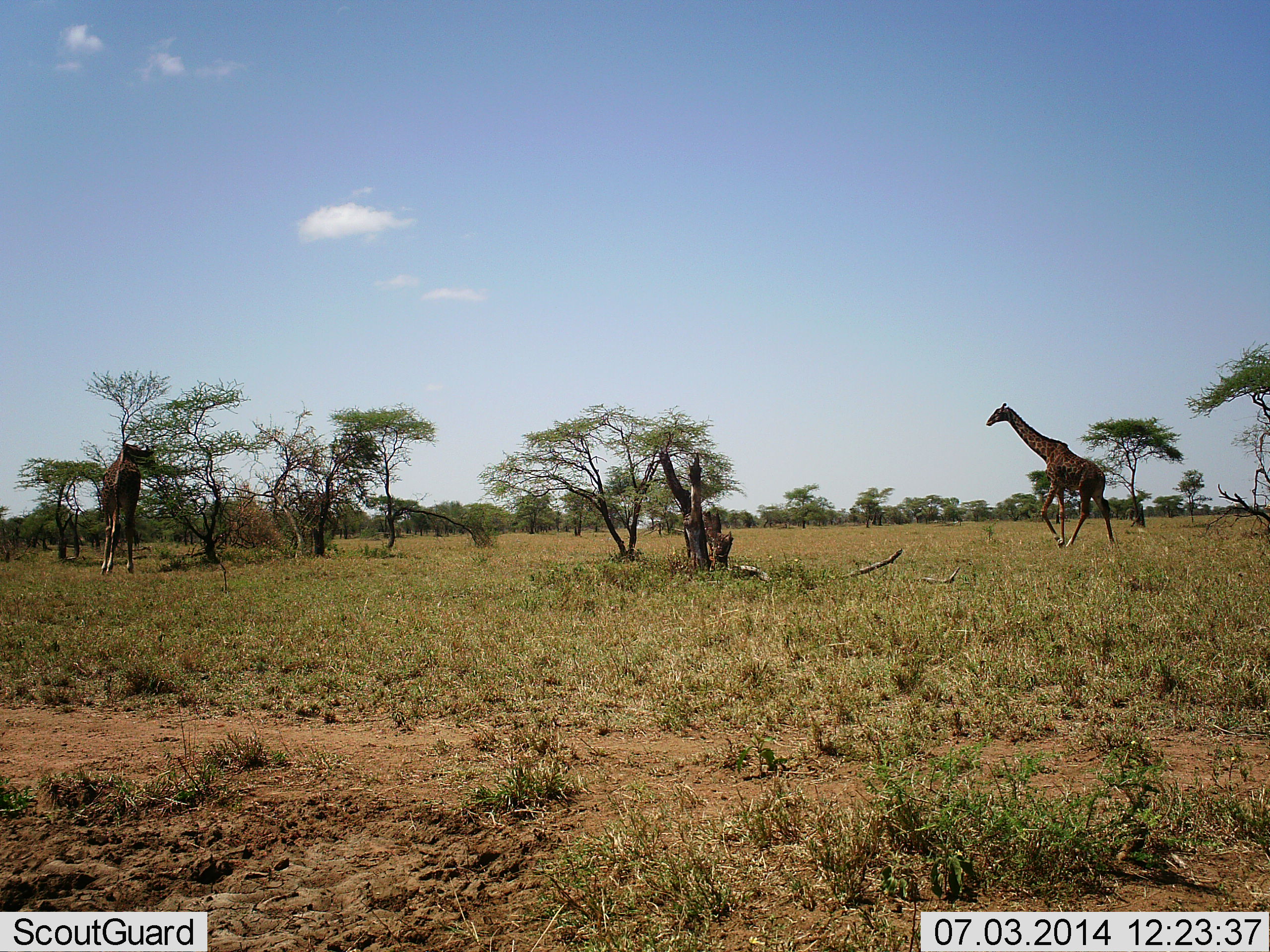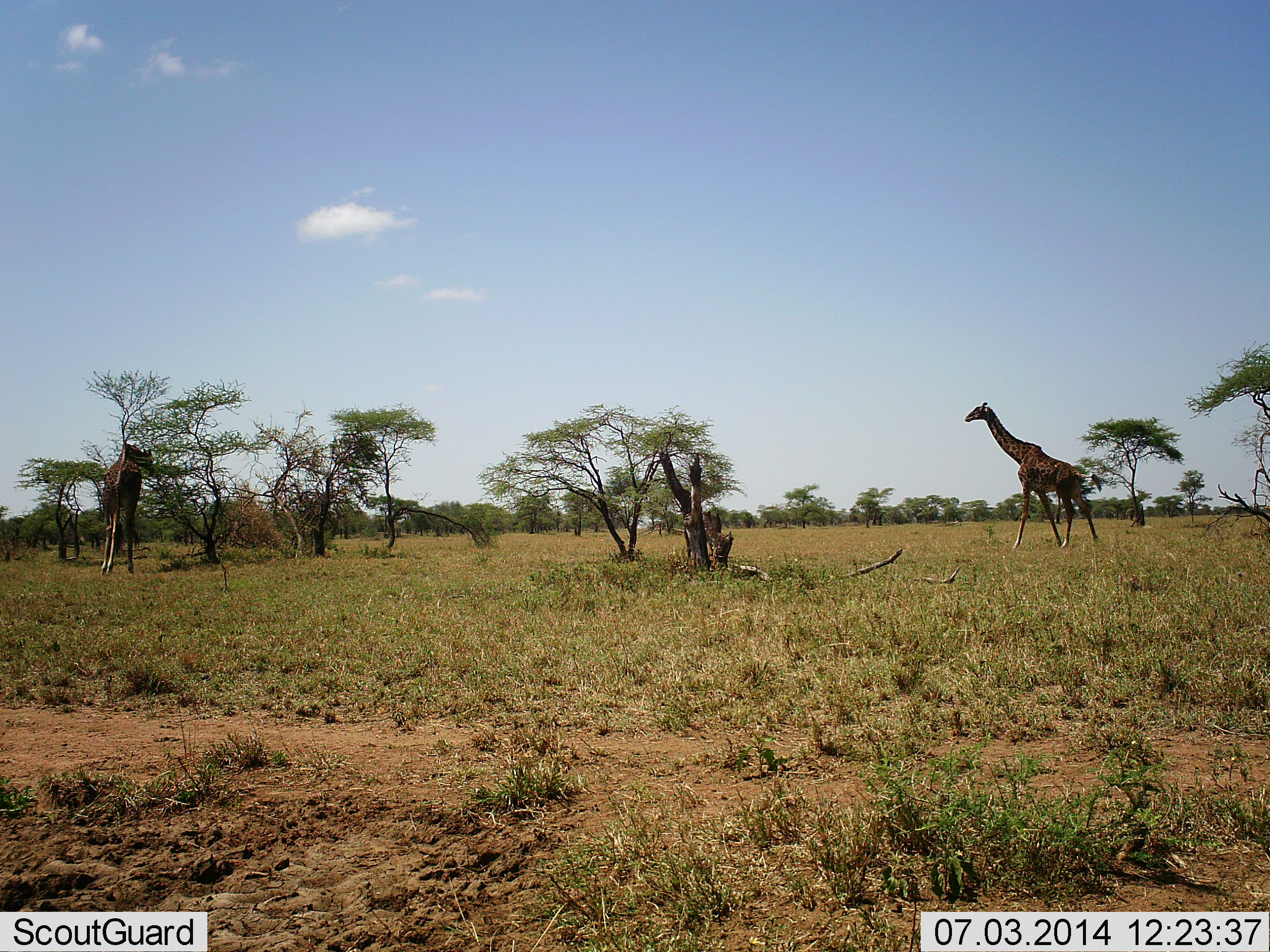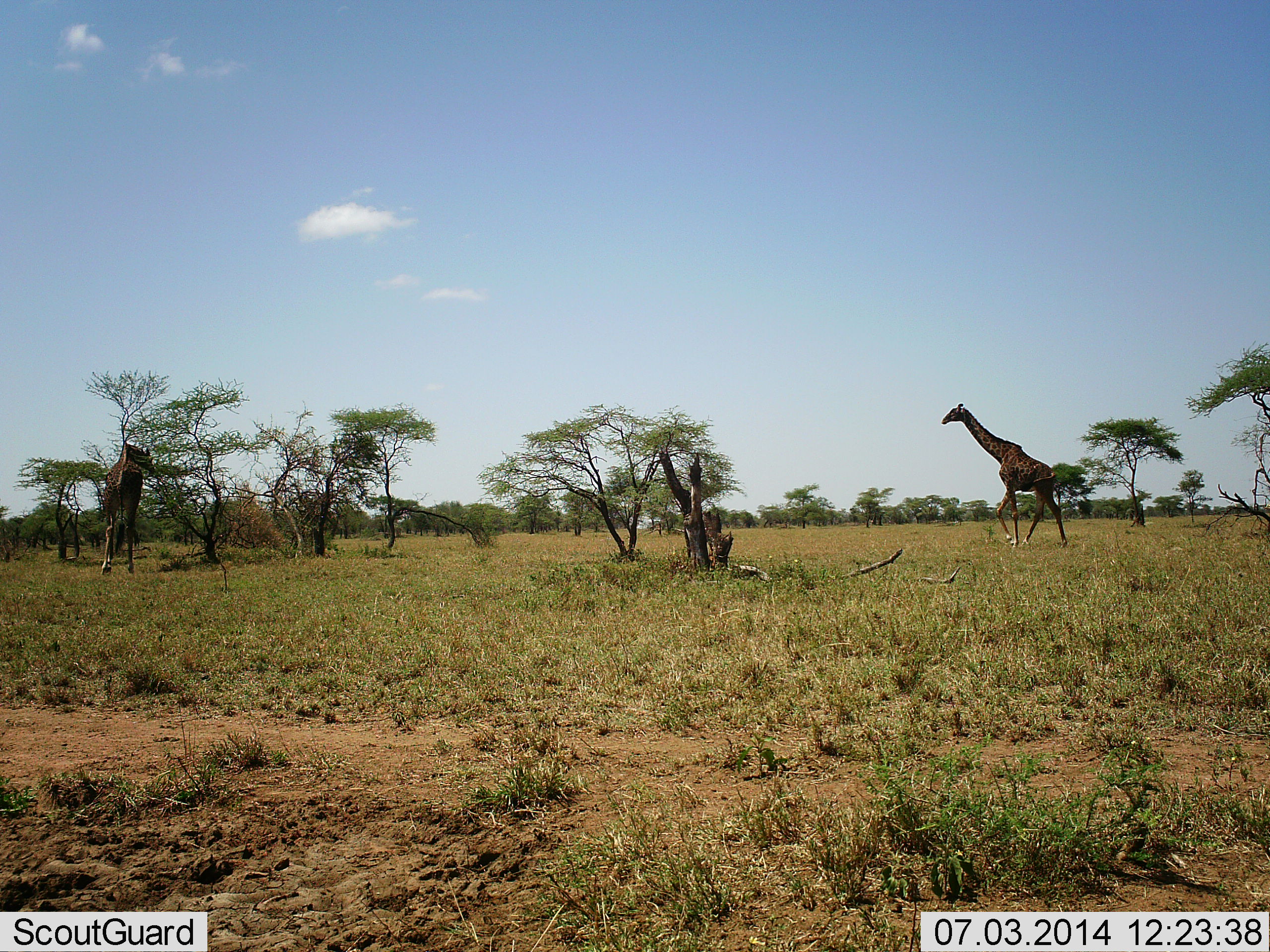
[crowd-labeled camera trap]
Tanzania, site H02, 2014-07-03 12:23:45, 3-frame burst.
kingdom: Animalia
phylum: Chordata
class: Mammalia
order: Artiodactyla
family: Giraffidae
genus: Giraffa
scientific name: Giraffa camelopardalis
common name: giraffe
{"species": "giraffe (Giraffa camelopardalis)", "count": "2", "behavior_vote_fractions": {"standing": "10%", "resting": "0%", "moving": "100%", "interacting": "0%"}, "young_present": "0%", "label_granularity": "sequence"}